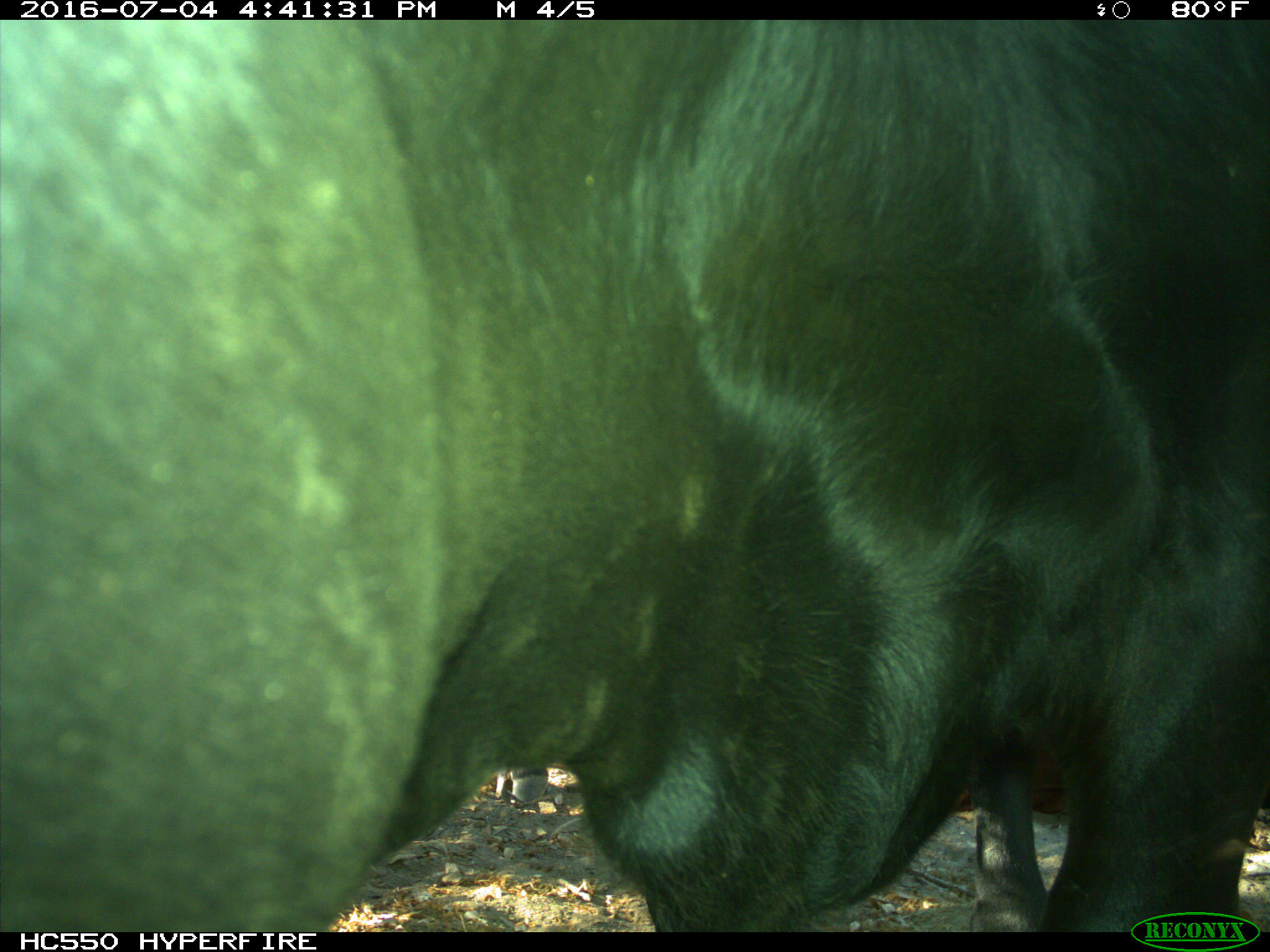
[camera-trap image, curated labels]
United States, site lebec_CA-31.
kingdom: Animalia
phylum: Chordata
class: Mammalia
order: Artiodactyla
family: Bovidae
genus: Bos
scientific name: Bos taurus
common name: domestic cow